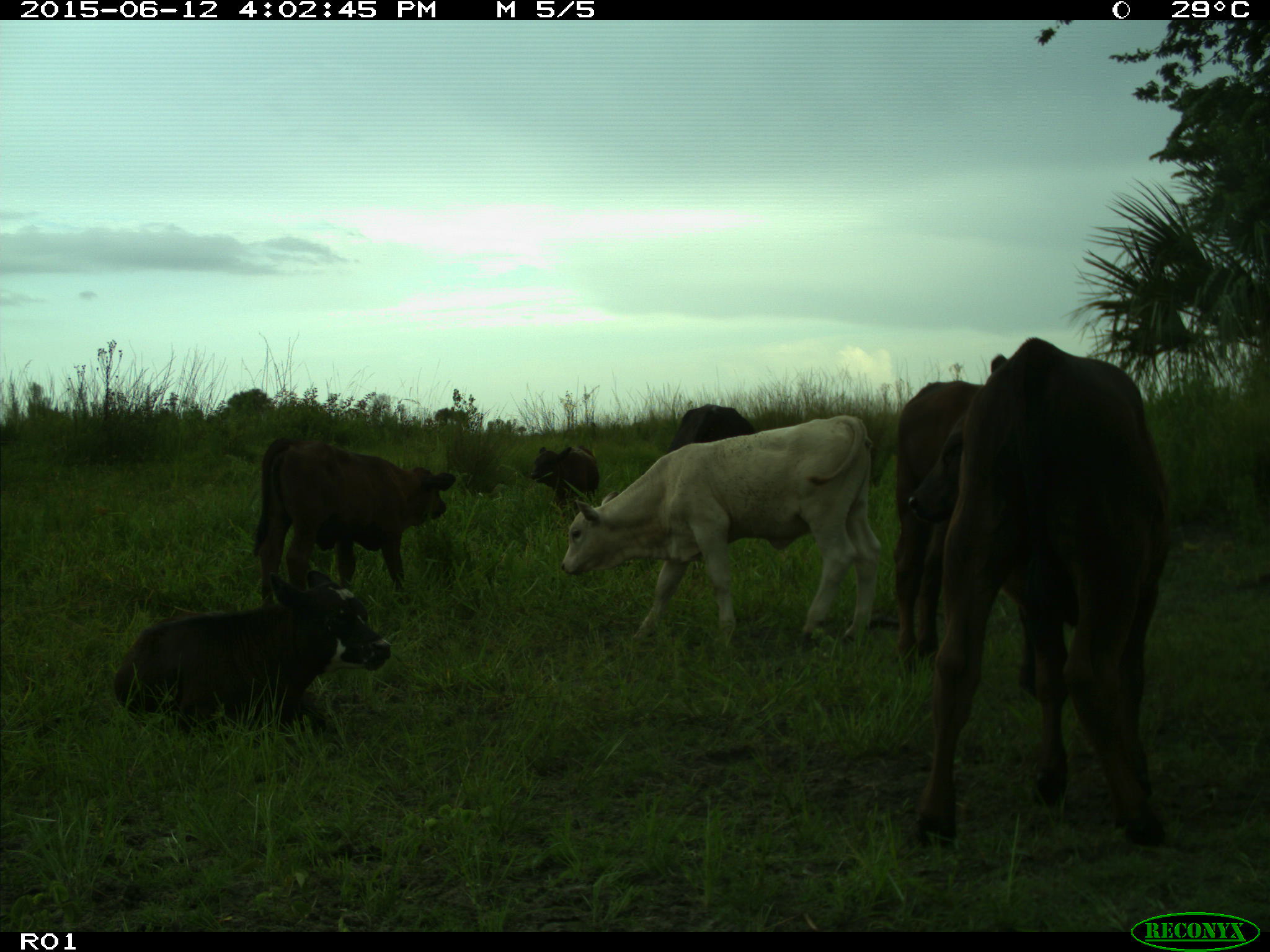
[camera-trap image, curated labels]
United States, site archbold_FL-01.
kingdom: Animalia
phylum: Chordata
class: Mammalia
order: Artiodactyla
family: Bovidae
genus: Bos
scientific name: Bos taurus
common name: domestic cow